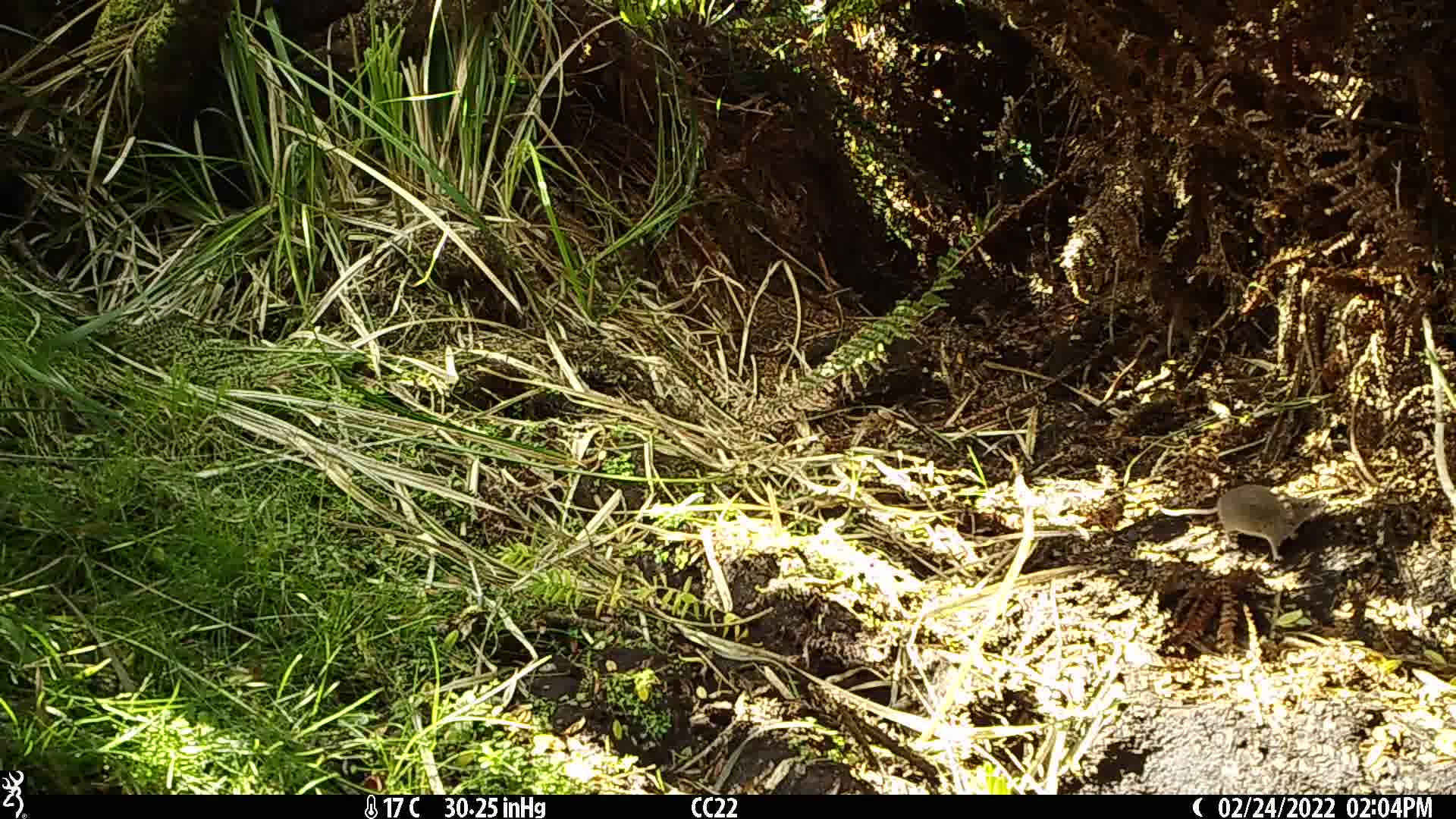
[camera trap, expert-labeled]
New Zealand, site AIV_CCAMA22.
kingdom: Animalia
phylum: Chordata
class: Mammalia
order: Rodentia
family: Muridae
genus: Mus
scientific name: Mus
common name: mouse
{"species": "mouse (Mus)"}